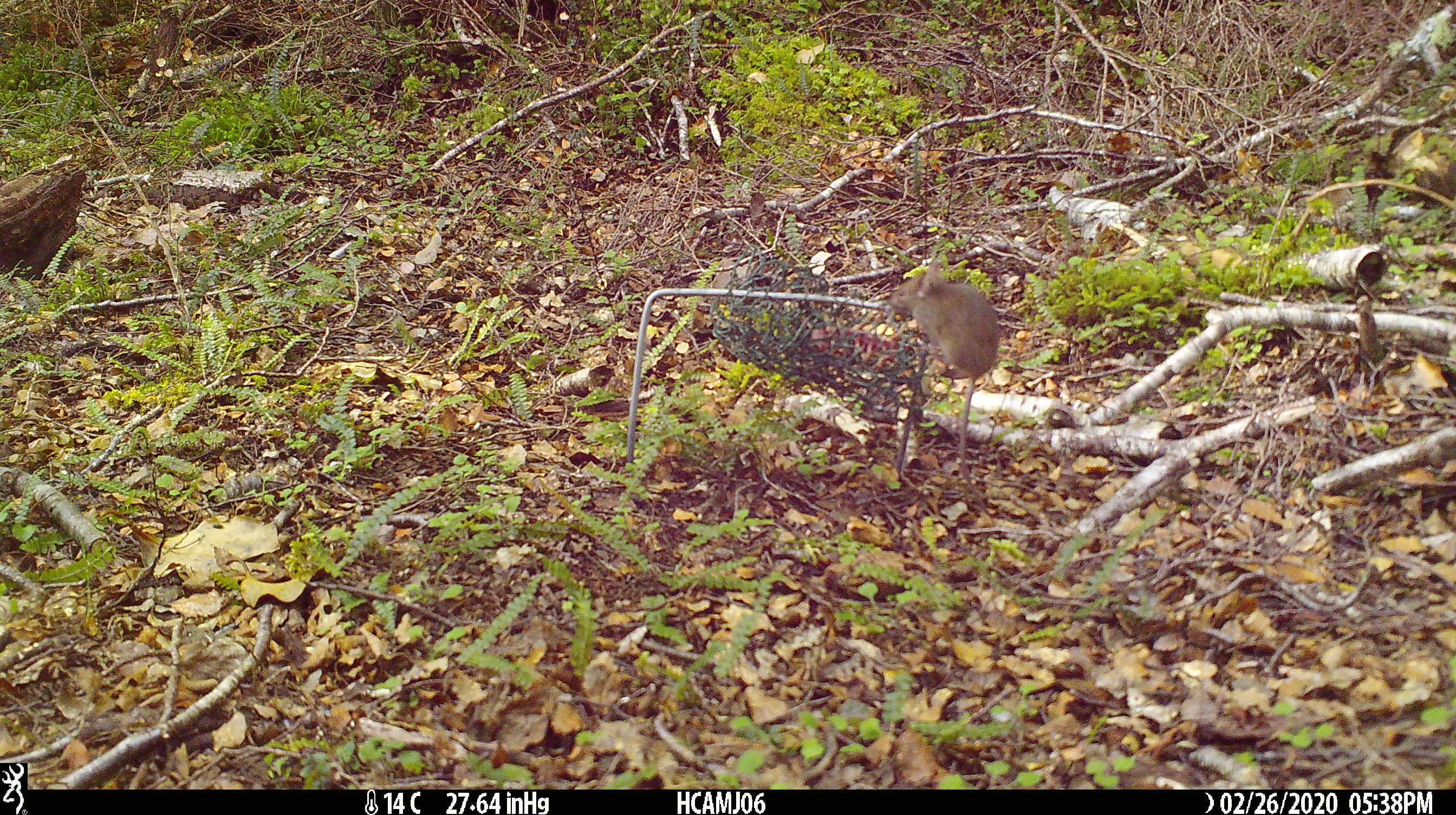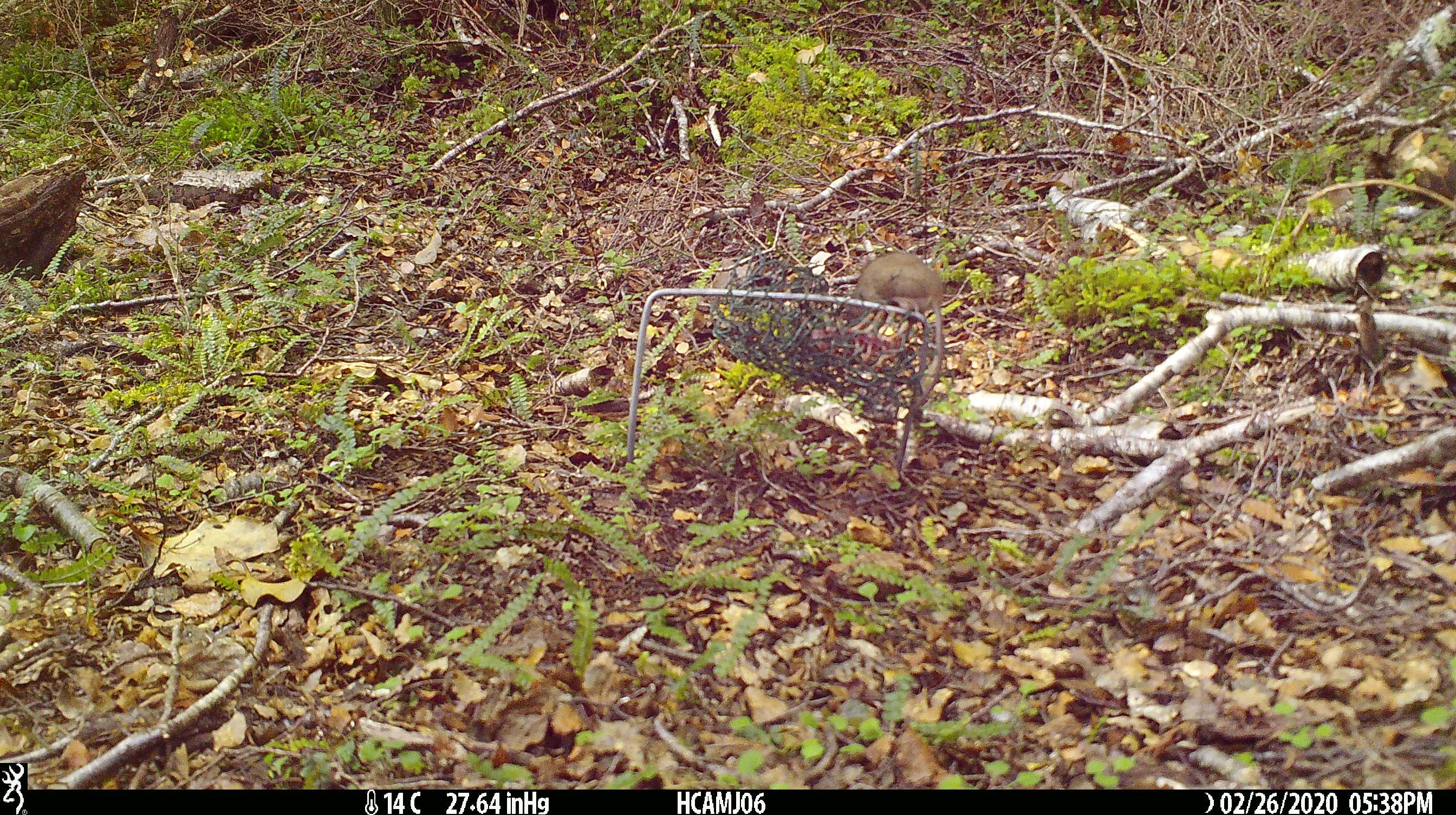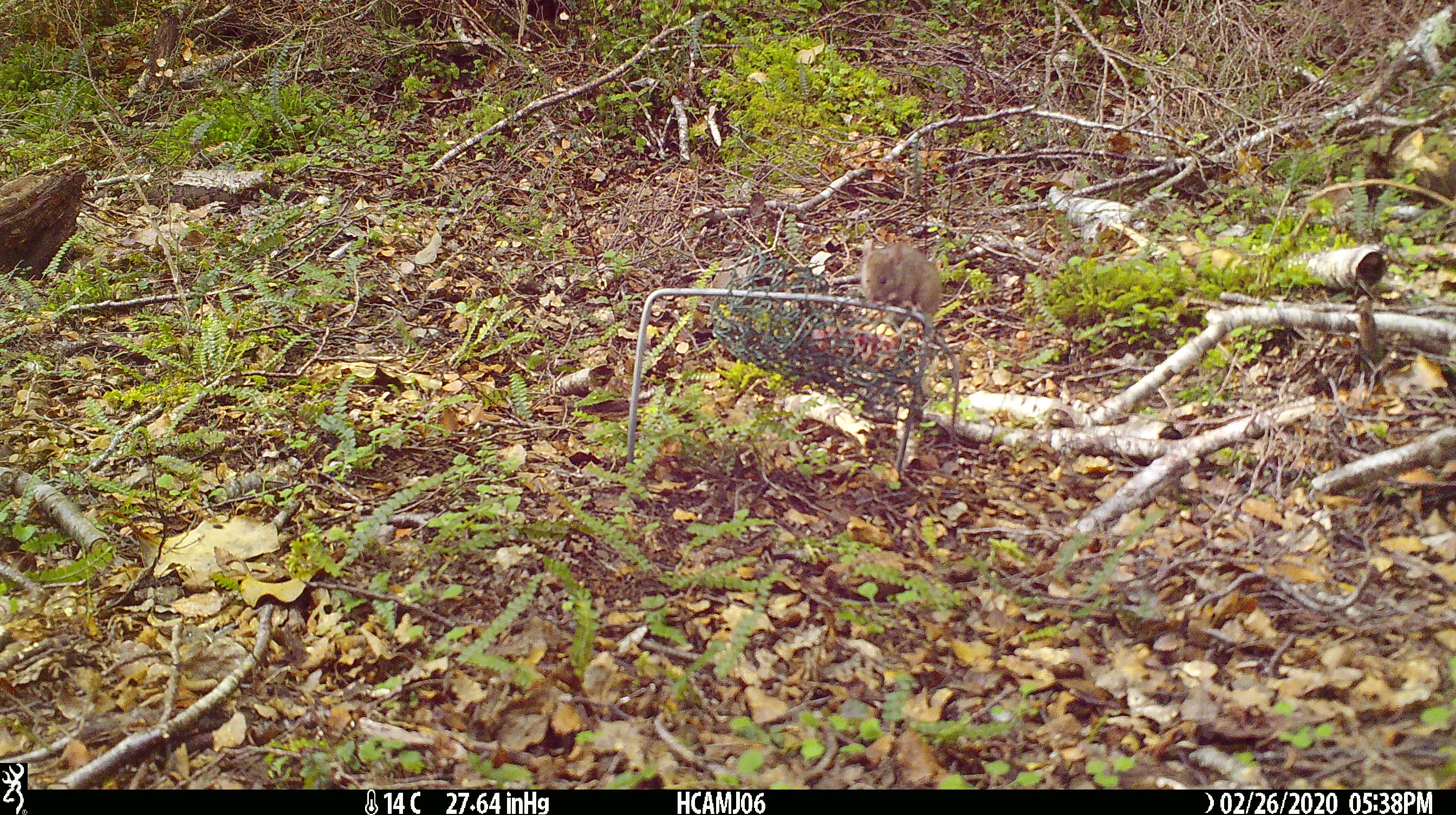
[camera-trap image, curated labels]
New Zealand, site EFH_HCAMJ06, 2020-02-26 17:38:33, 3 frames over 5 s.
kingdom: Animalia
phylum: Chordata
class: Mammalia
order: Rodentia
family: Muridae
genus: Mus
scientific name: Mus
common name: mouse